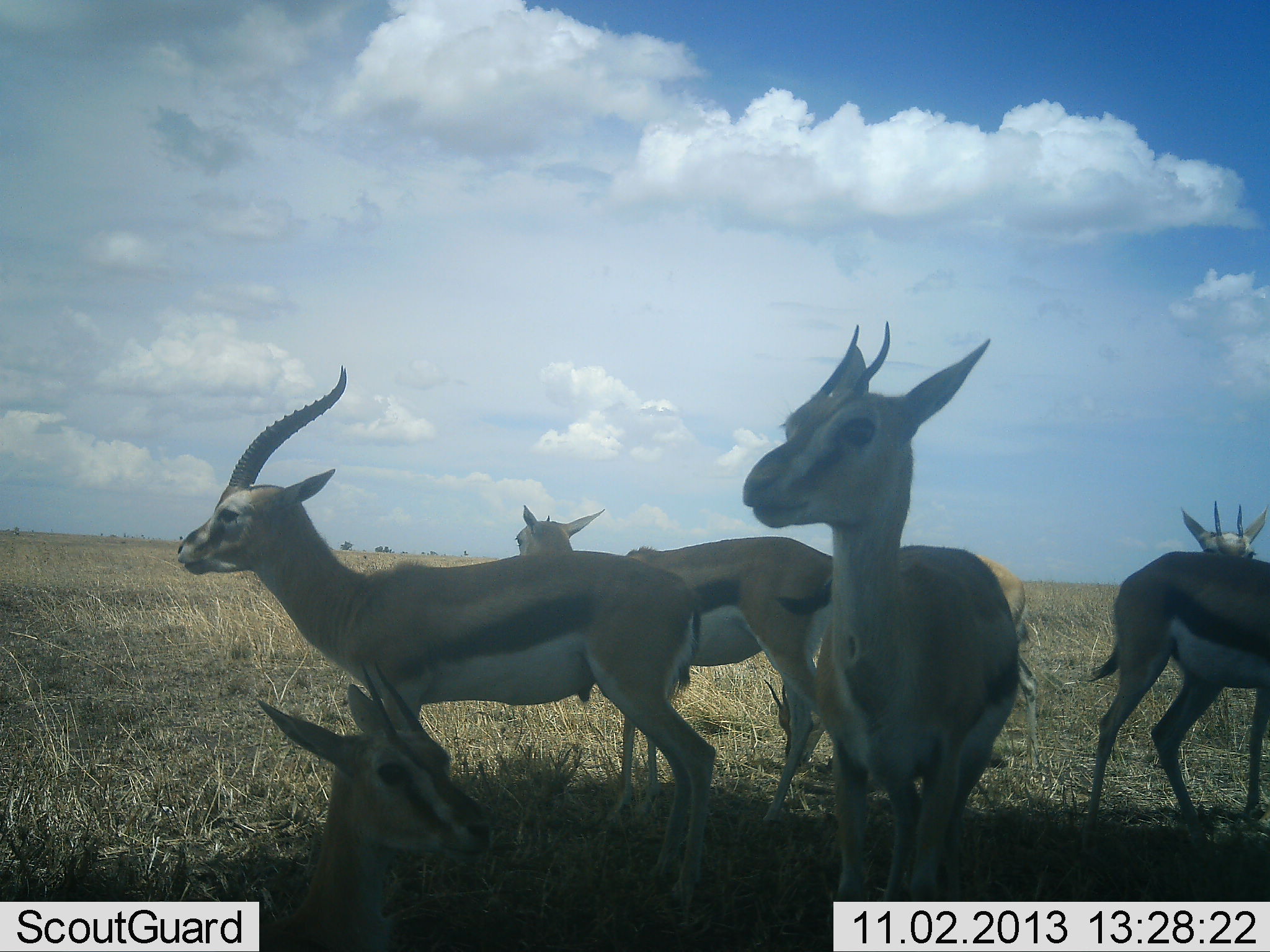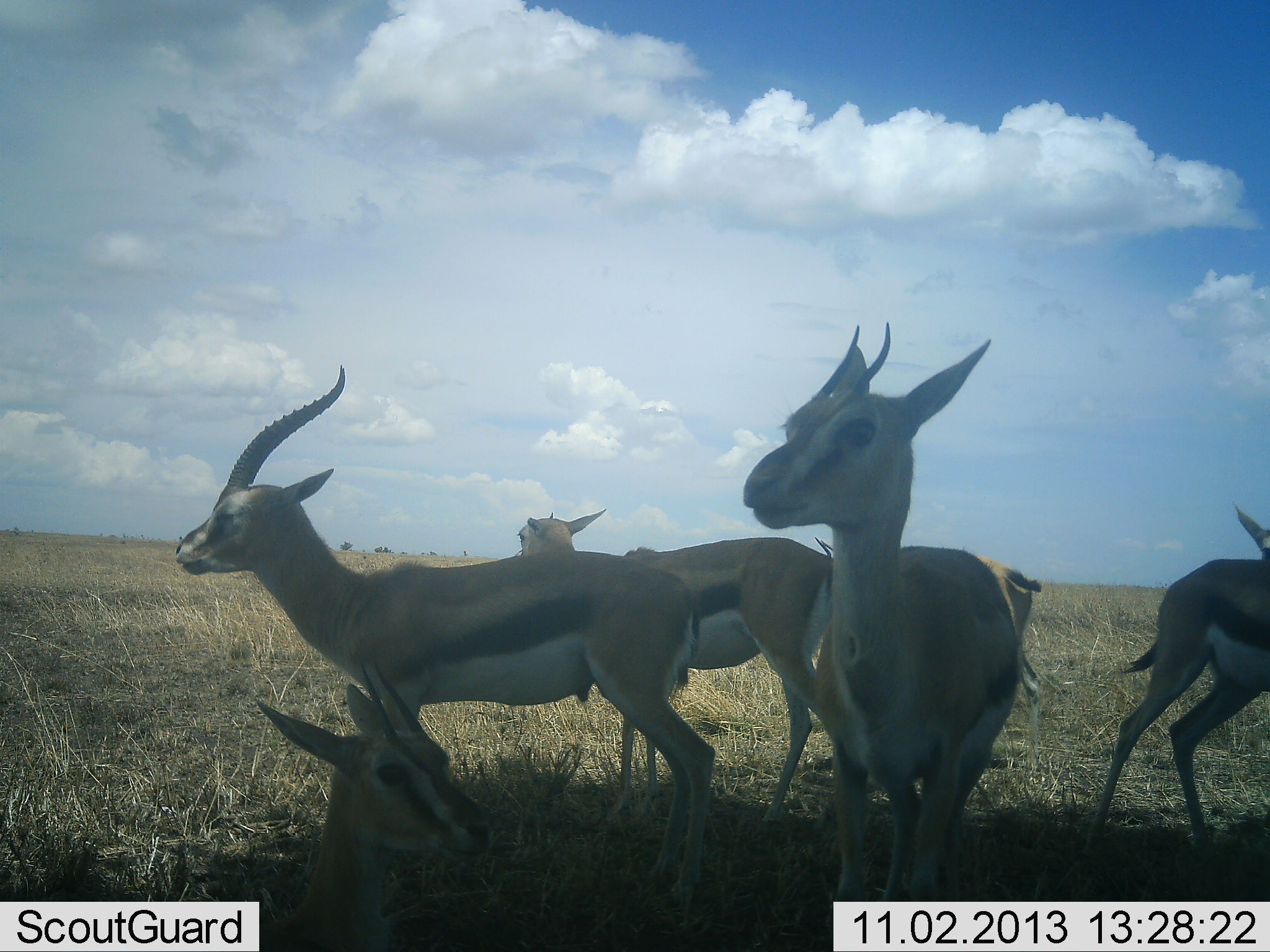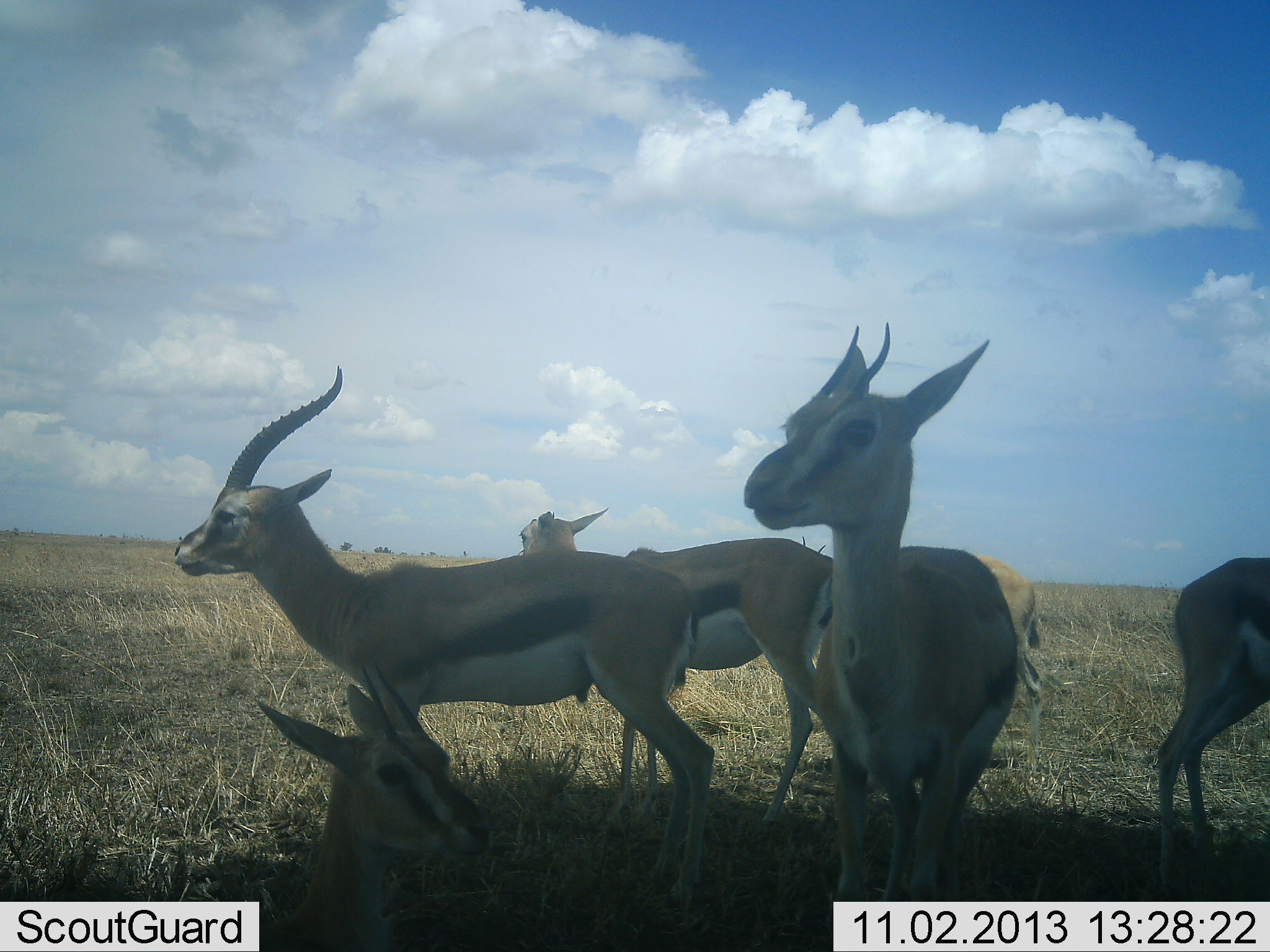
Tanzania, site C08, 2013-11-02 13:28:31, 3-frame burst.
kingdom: Animalia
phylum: Chordata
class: Mammalia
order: Artiodactyla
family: Bovidae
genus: Eudorcas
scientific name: Eudorcas thomsonii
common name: thomson's gazelle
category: gazellethomsons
Gazellethomsons (thomson's gazelle) (Eudorcas thomsonii), count 6. Behavior (volunteer vote fractions): standing 90%, resting 90%, moving 0%, interacting 0%. Young present (vote fraction): 0%. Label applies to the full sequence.